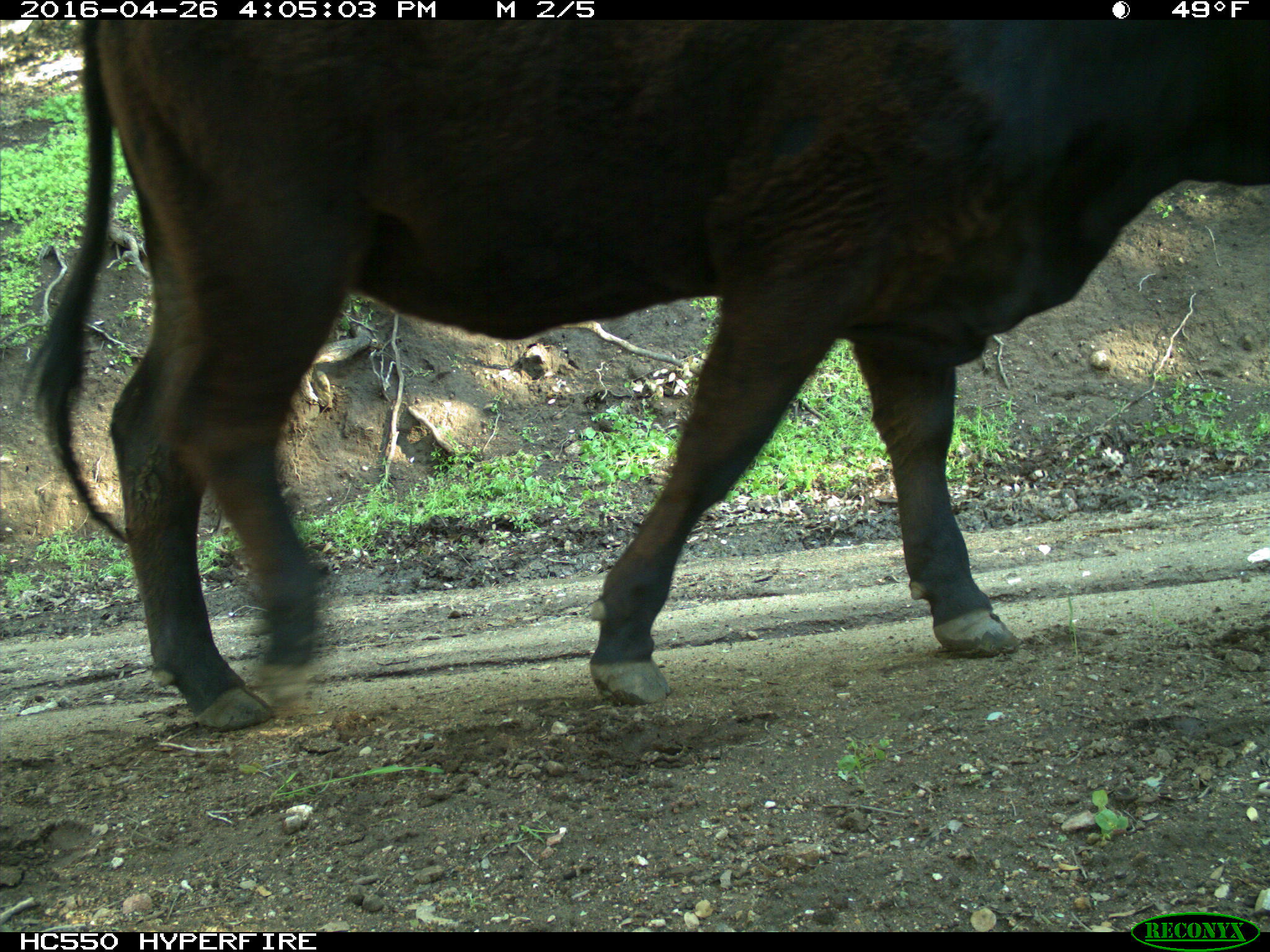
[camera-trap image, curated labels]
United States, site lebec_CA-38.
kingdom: Animalia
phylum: Chordata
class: Mammalia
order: Artiodactyla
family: Bovidae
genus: Bos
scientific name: Bos taurus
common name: domestic cow